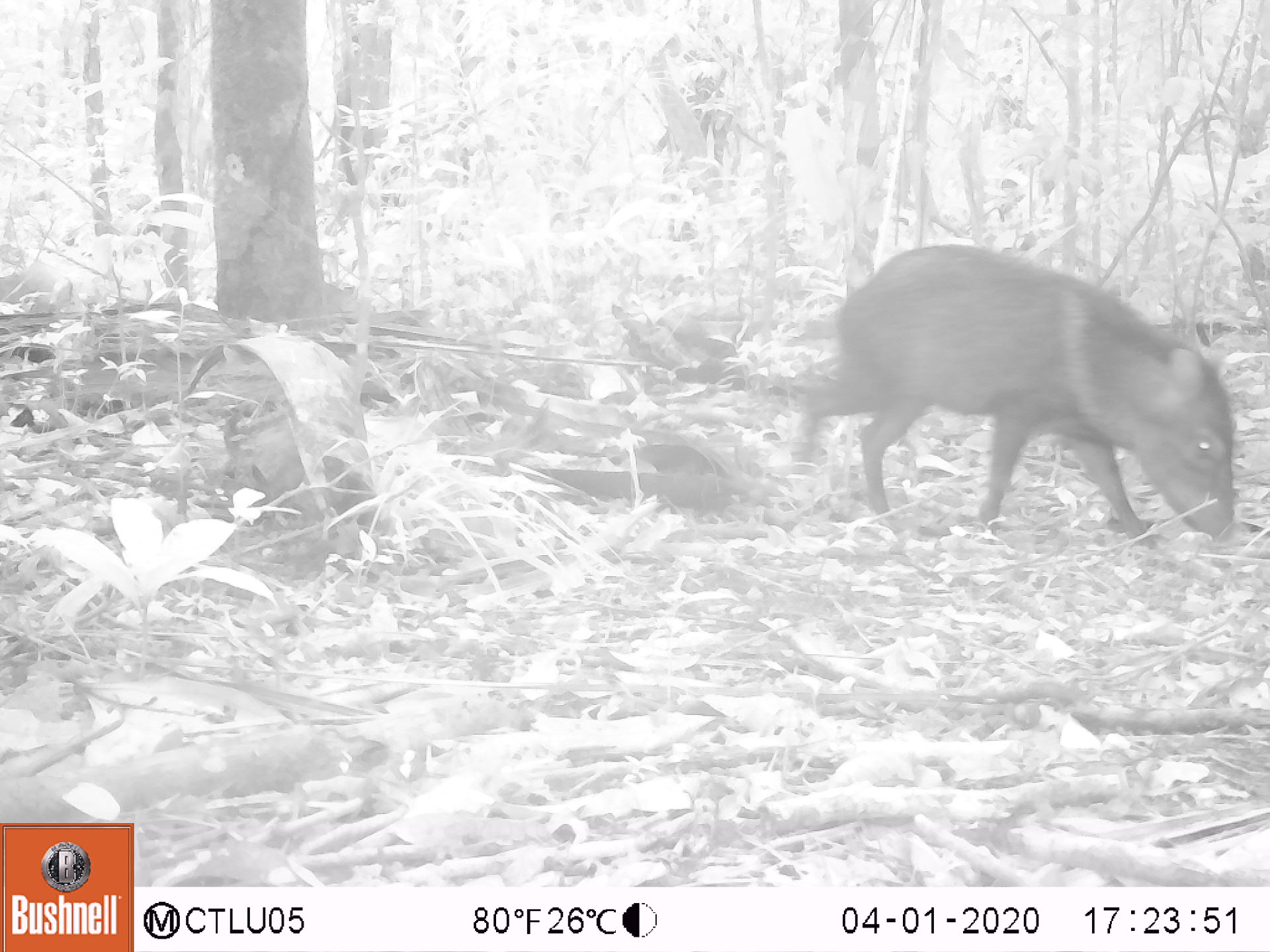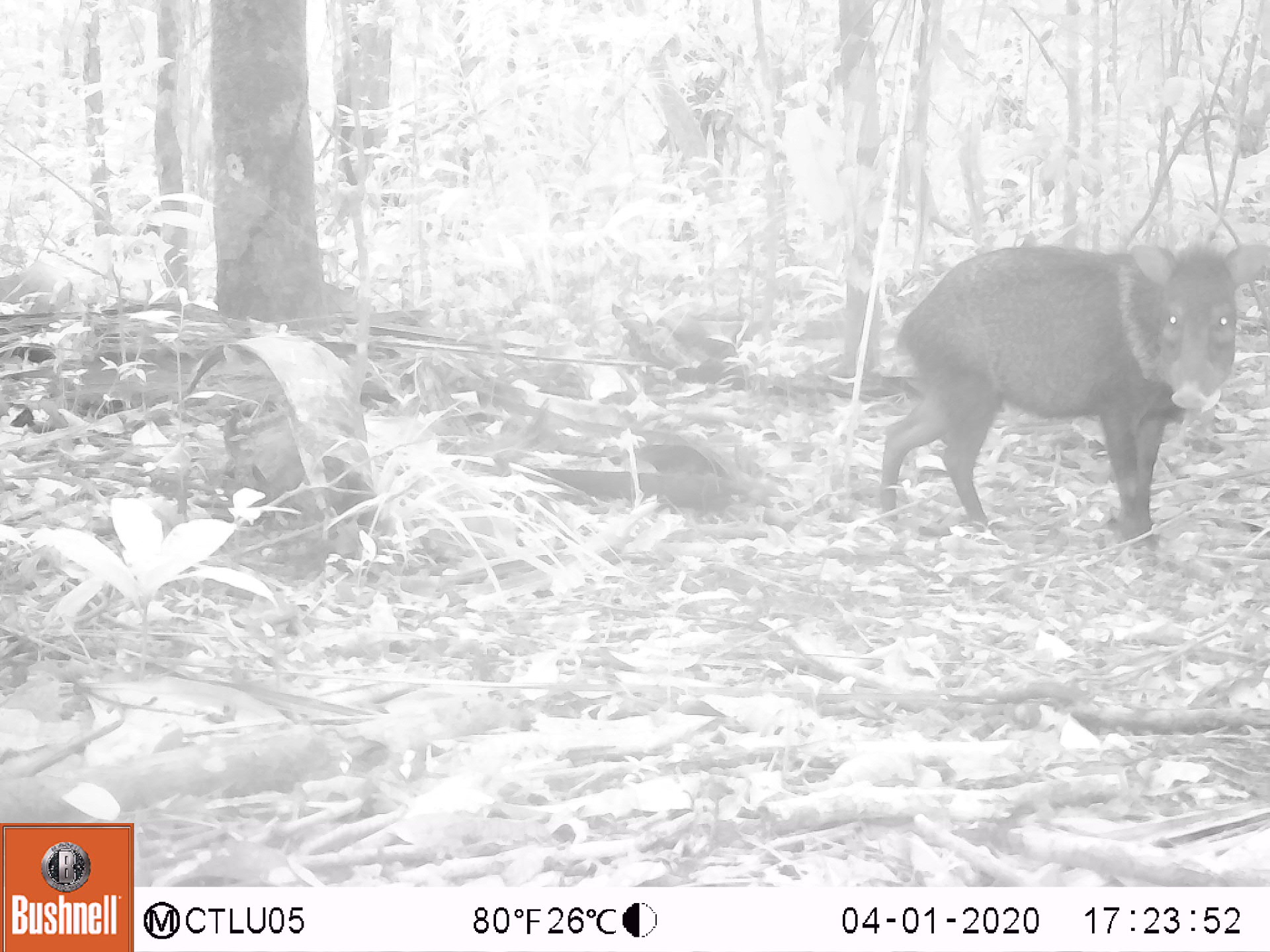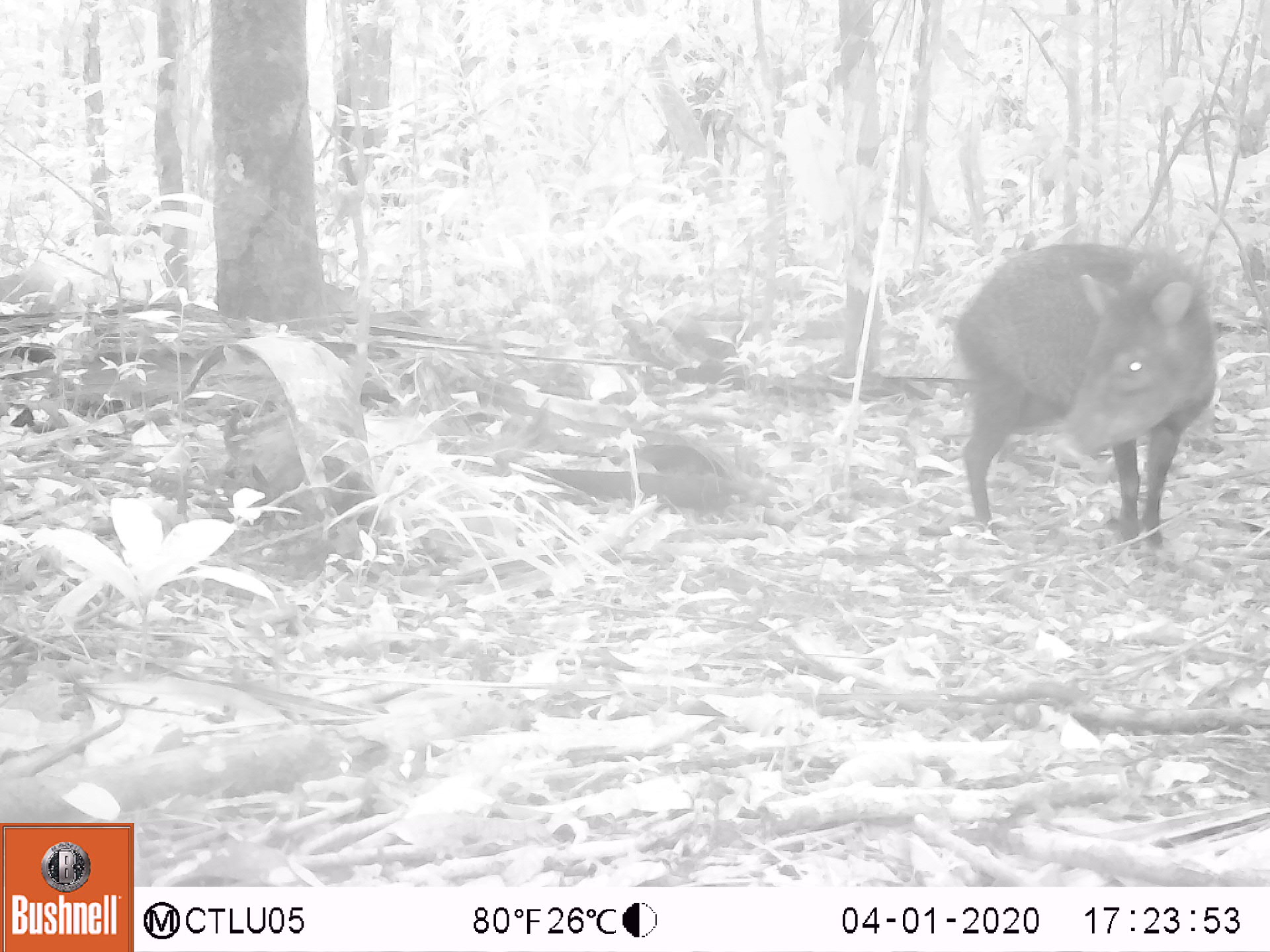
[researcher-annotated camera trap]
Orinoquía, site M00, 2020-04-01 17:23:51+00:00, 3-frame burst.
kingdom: Animalia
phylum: Chordata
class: Mammalia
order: Artiodactyla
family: Tayassuidae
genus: Pecari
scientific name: Pecari tajacu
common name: collared peccary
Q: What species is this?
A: Collared peccary (Pecari tajacu).